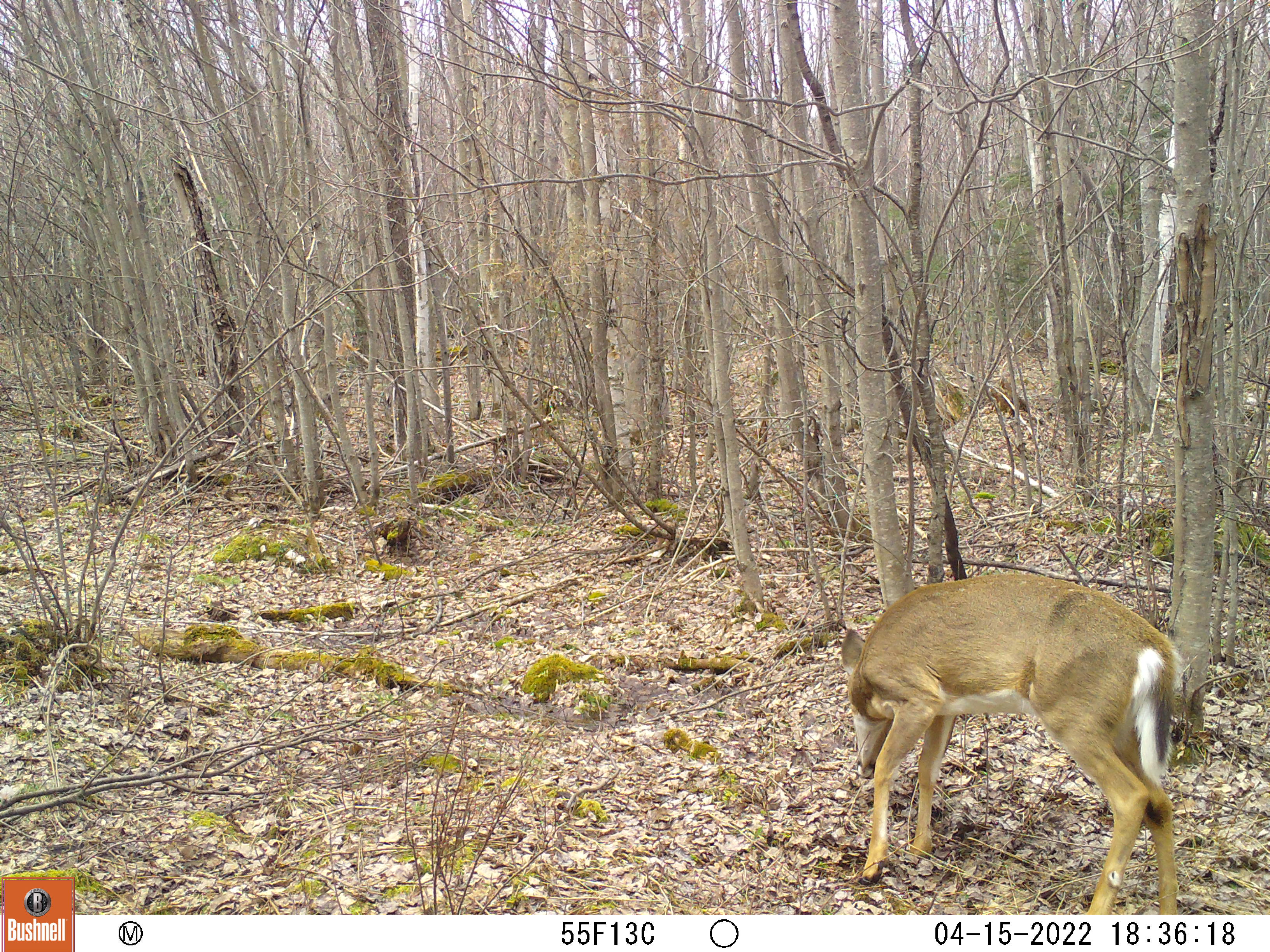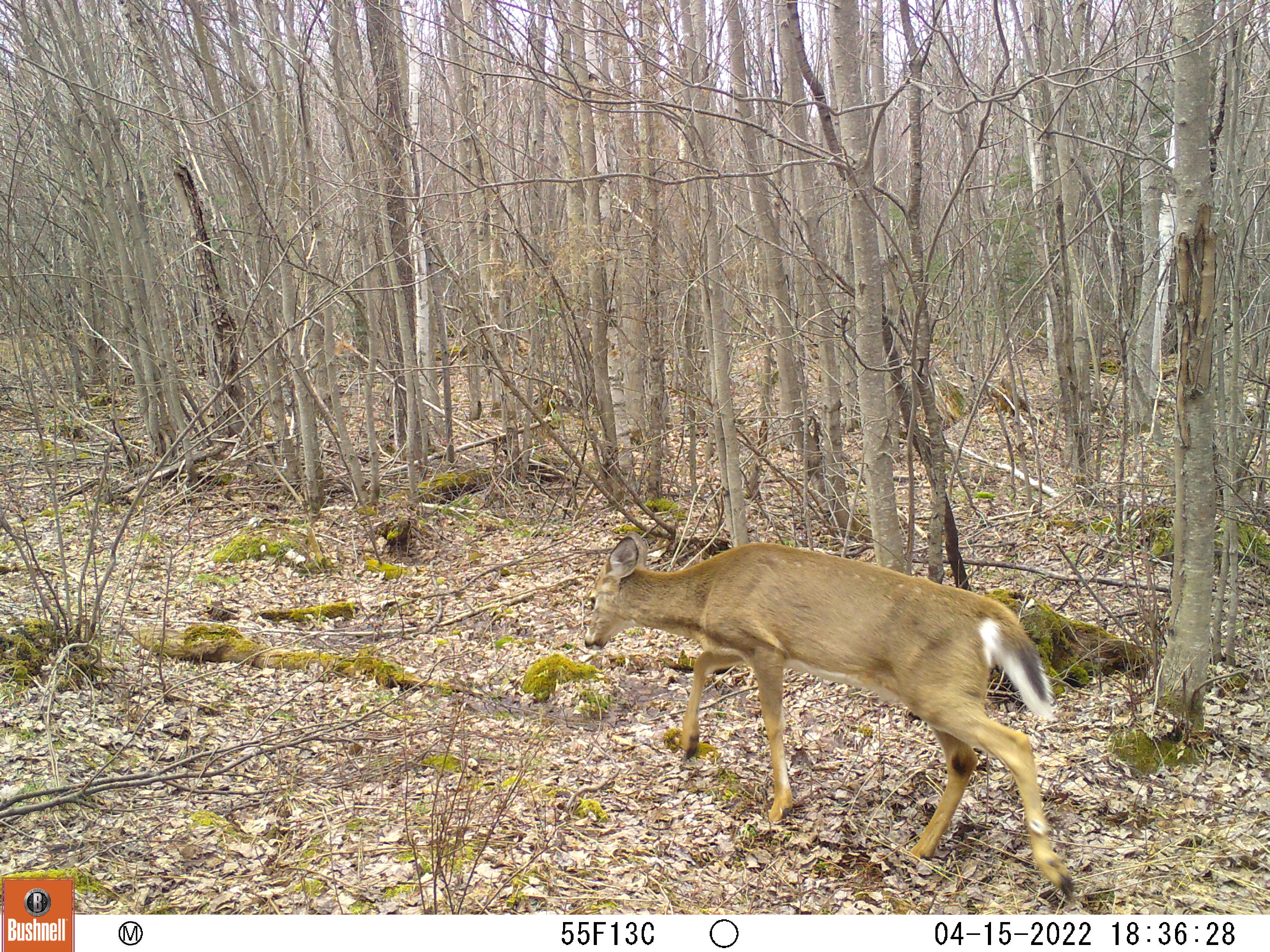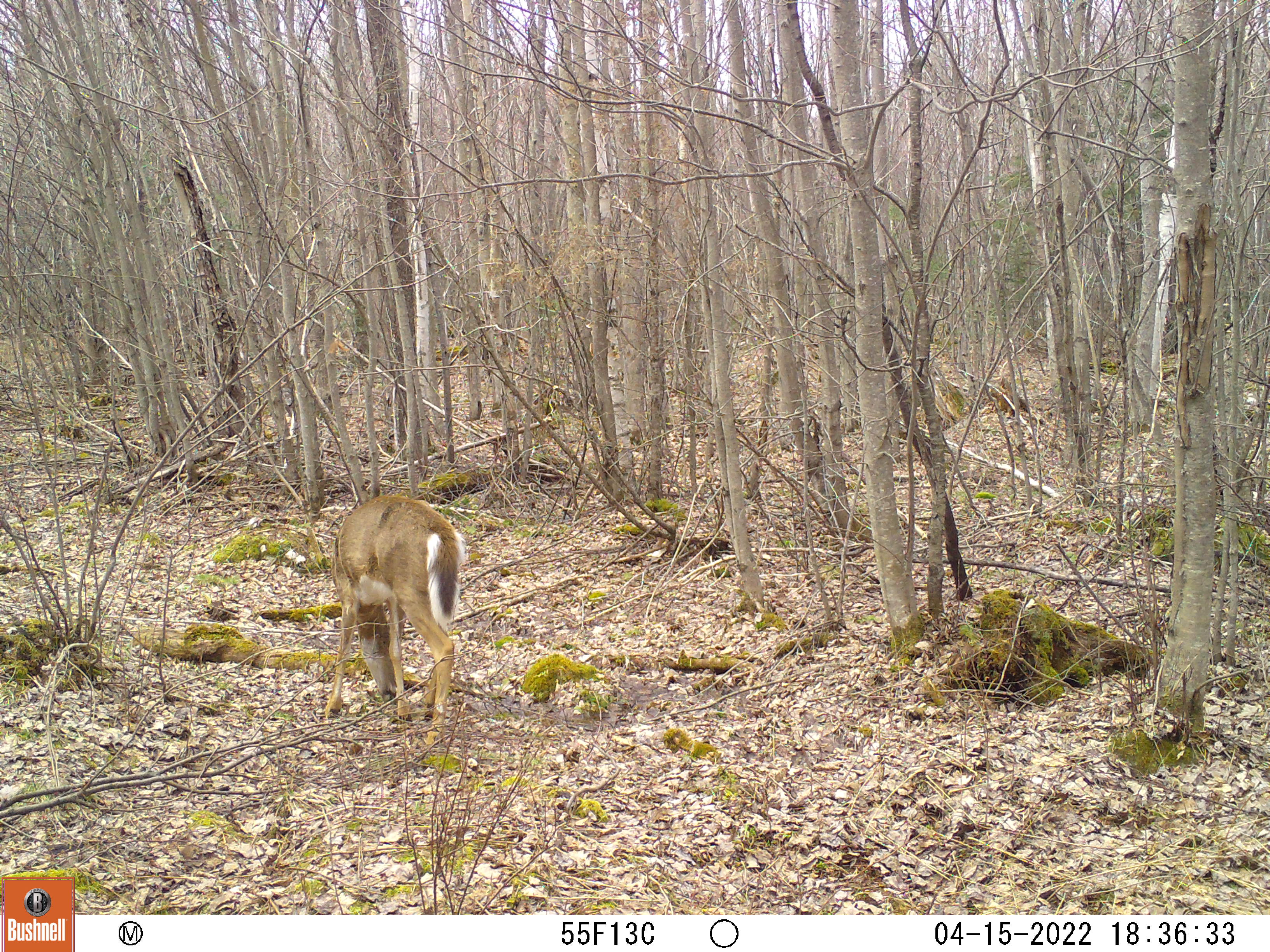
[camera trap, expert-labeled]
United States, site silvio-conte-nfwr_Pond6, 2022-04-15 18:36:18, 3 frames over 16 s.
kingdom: Animalia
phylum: Chordata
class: Mammalia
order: Artiodactyla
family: Cervidae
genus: Odocoileus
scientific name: Odocoileus virginianus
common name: white-tailed deer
White-tailed deer (Odocoileus virginianus).